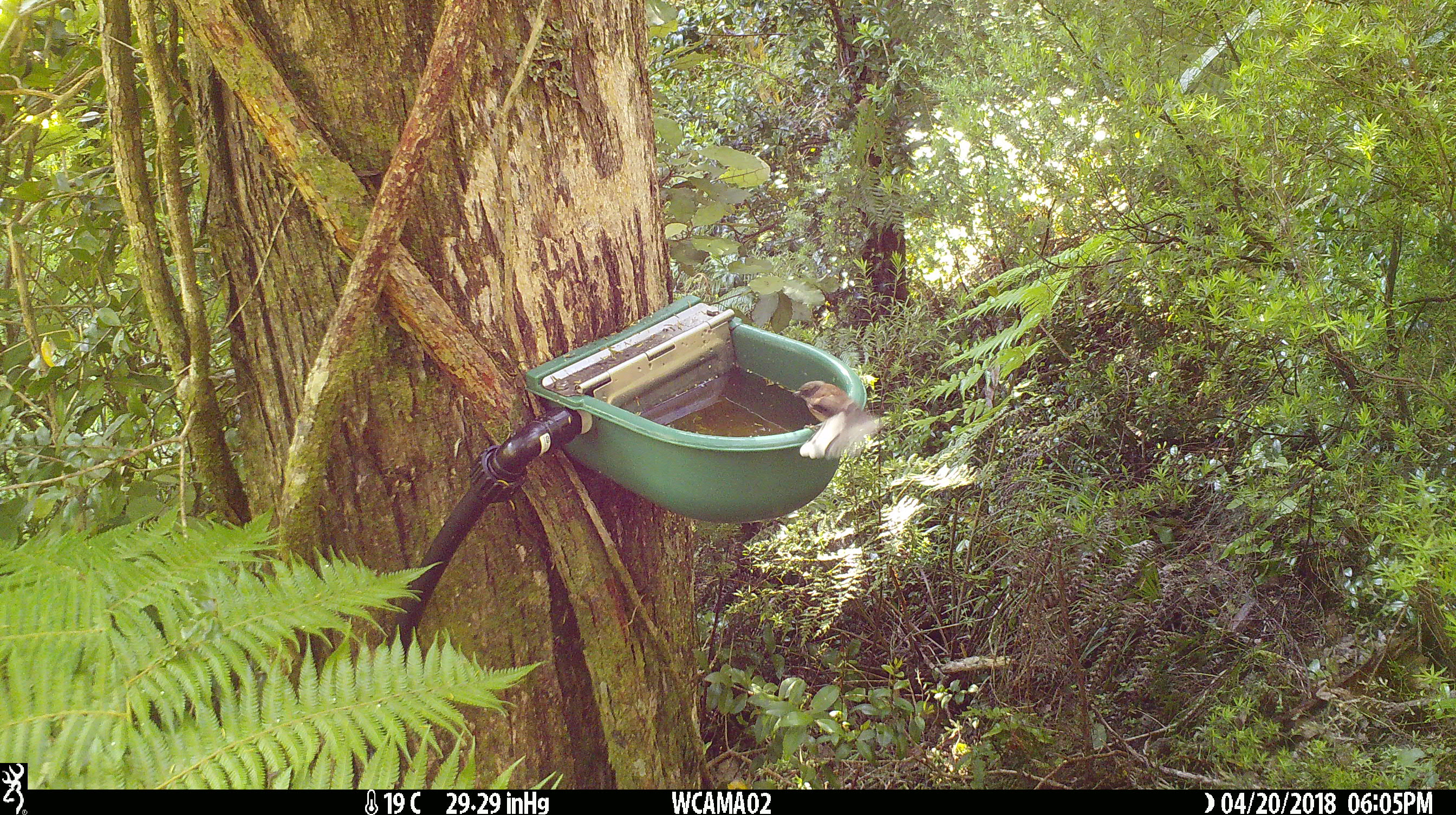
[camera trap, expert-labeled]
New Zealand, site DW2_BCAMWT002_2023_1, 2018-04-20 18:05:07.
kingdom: Animalia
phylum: Chordata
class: Aves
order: Passeriformes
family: Rhipiduridae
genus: Rhipidura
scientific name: Rhipidura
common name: fantails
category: fantail